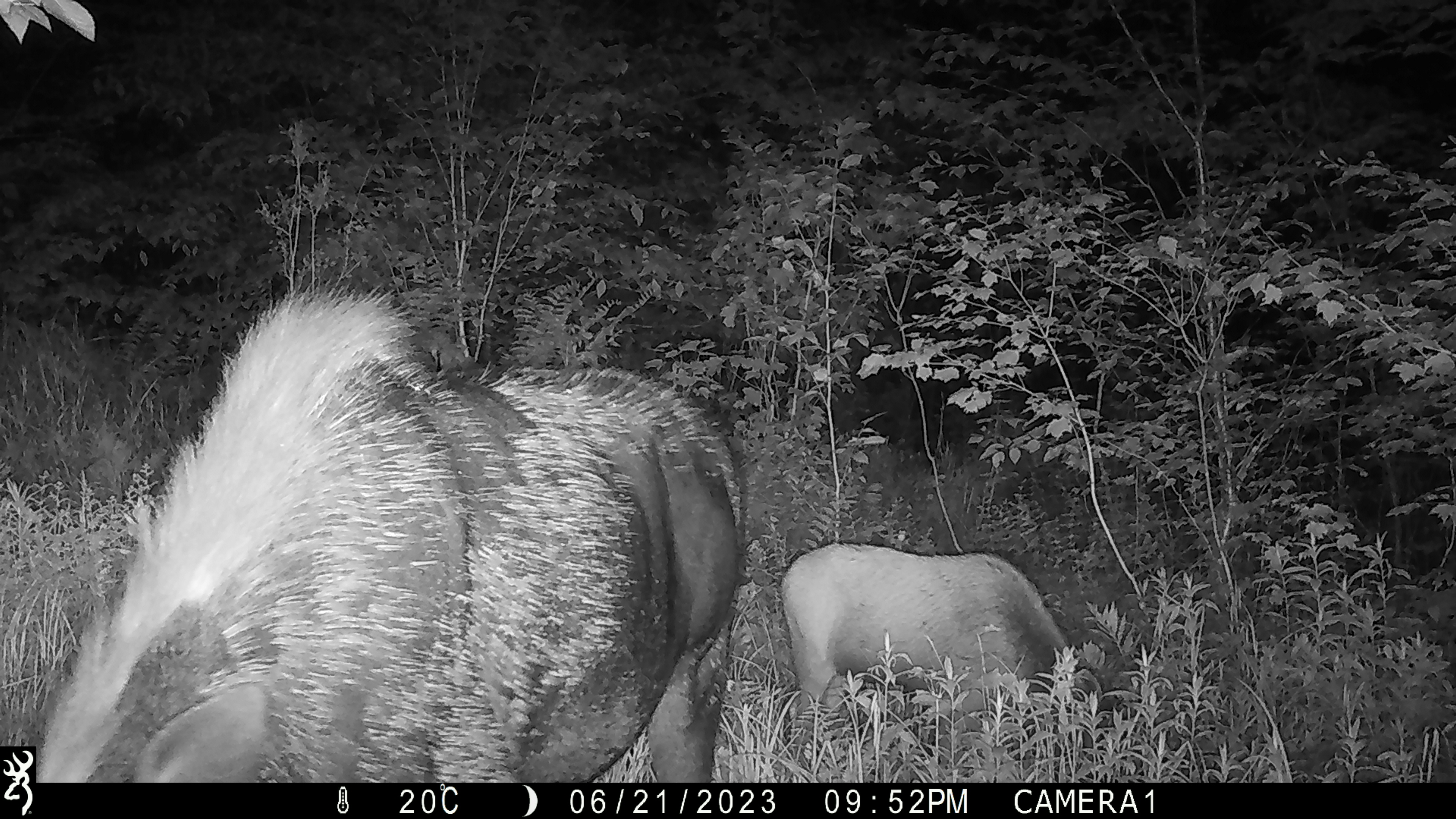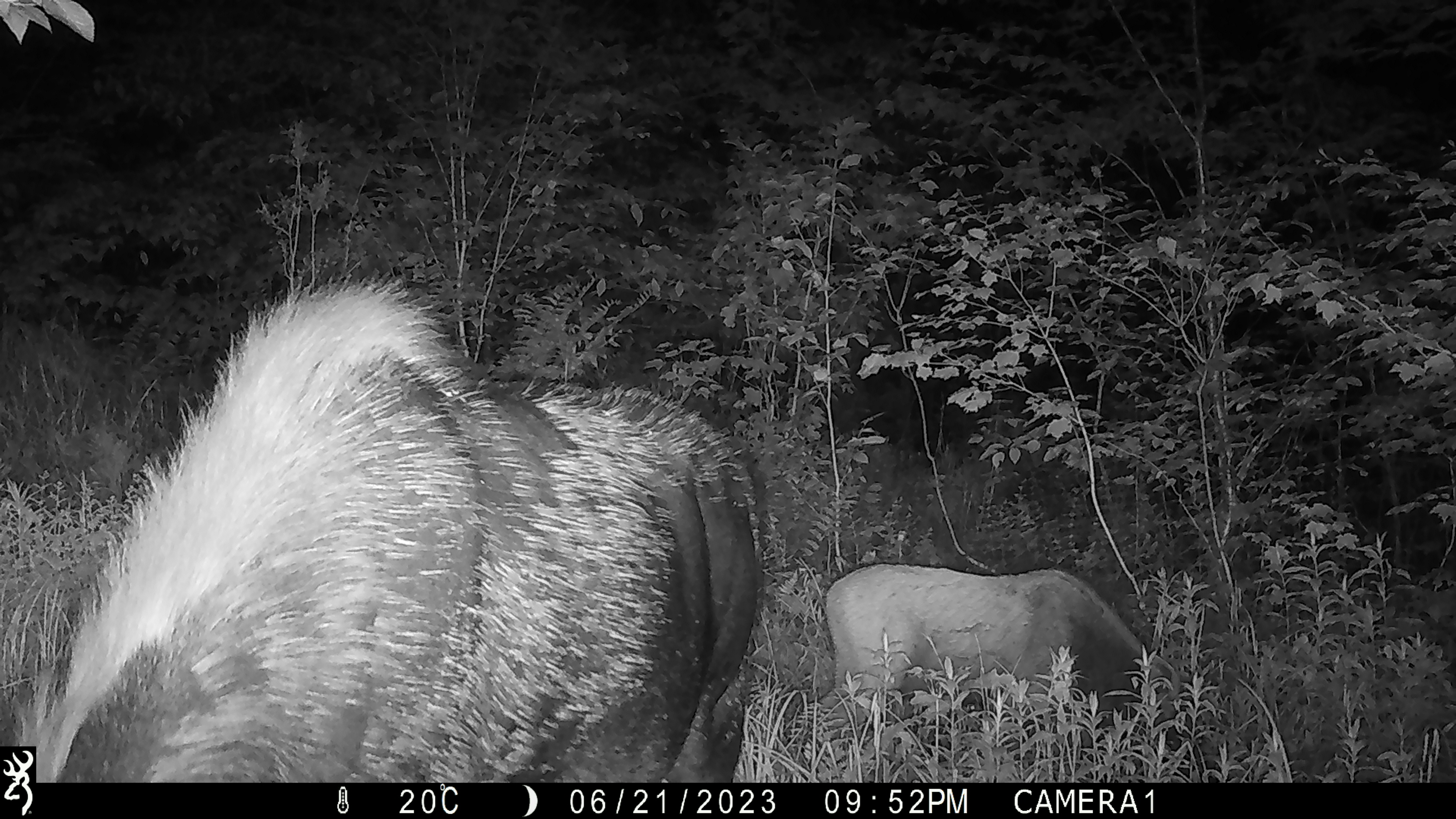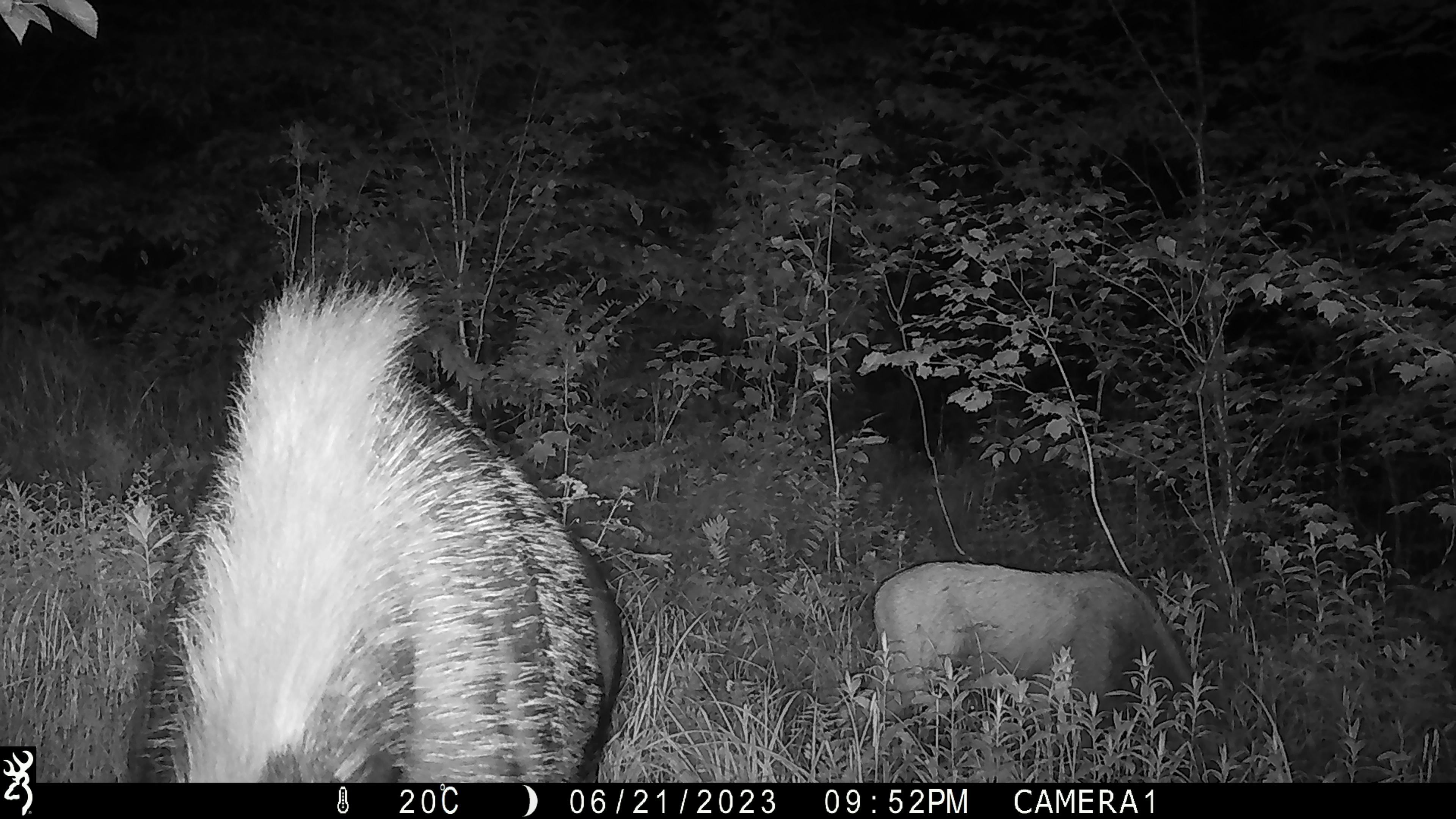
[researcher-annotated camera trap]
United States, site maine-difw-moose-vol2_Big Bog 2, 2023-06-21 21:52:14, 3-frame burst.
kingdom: Animalia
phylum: Chordata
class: Mammalia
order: Artiodactyla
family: Cervidae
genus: Alces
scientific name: Alces alces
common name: moose